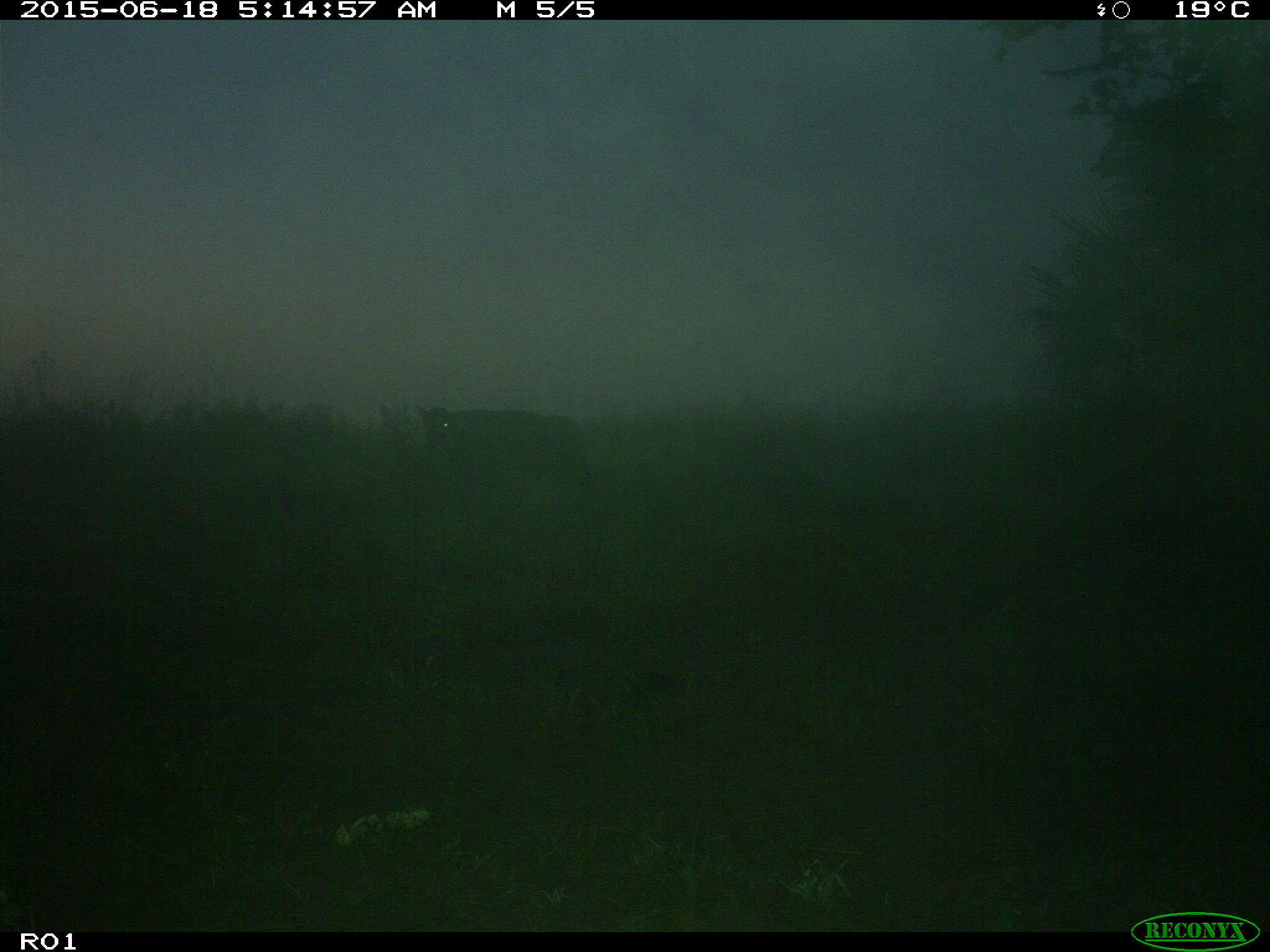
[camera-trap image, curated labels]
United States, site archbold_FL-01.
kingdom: Animalia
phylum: Chordata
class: Mammalia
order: Artiodactyla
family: Bovidae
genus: Bos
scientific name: Bos taurus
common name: domestic cow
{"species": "Bos taurus (domestic cow)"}